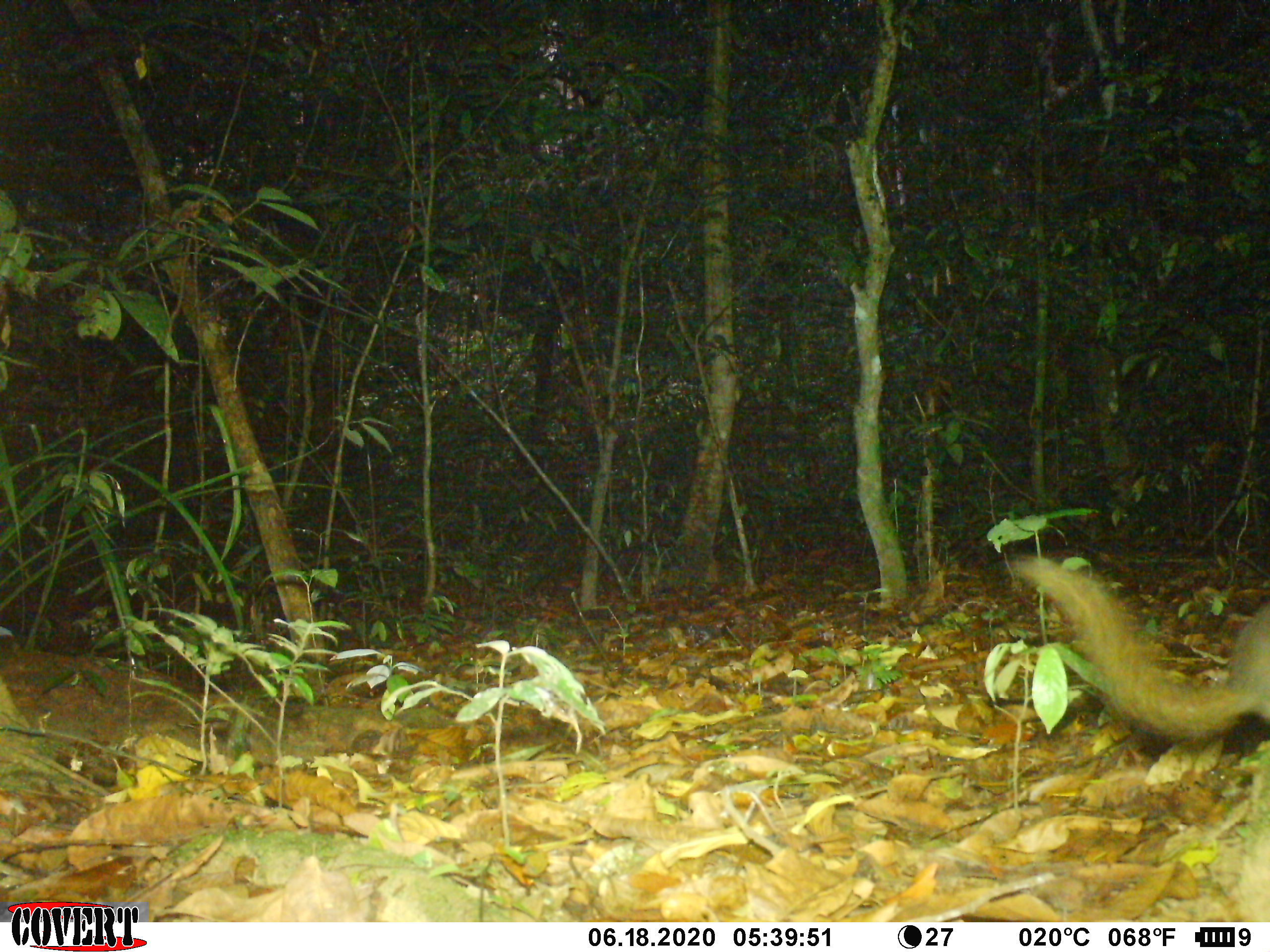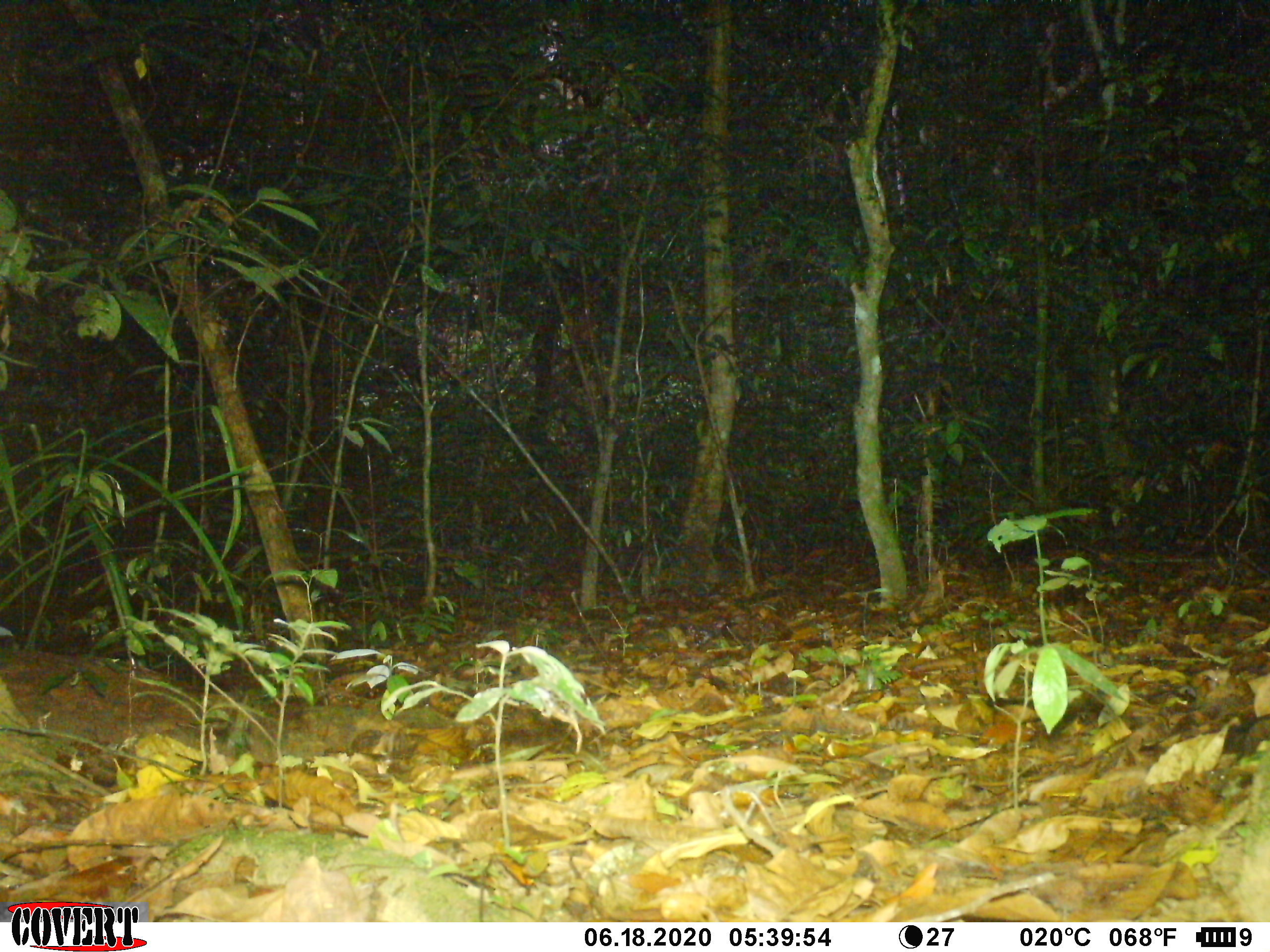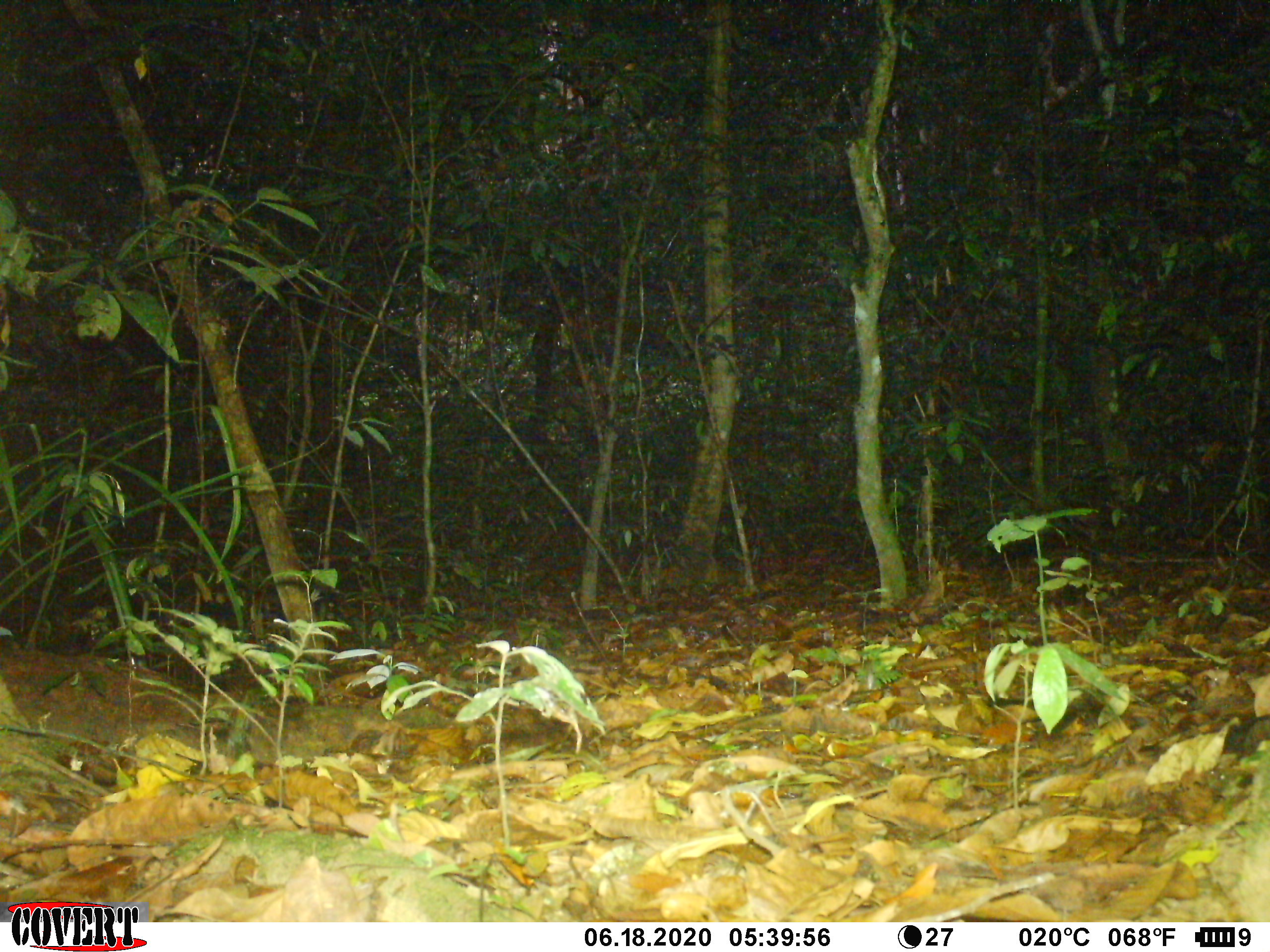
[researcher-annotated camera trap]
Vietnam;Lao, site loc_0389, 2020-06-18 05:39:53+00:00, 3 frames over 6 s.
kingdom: Animalia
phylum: Chordata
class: Mammalia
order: Scandentia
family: Tupaiidae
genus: Tupaia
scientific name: Tupaia belangeri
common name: northern treeshrew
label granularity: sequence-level